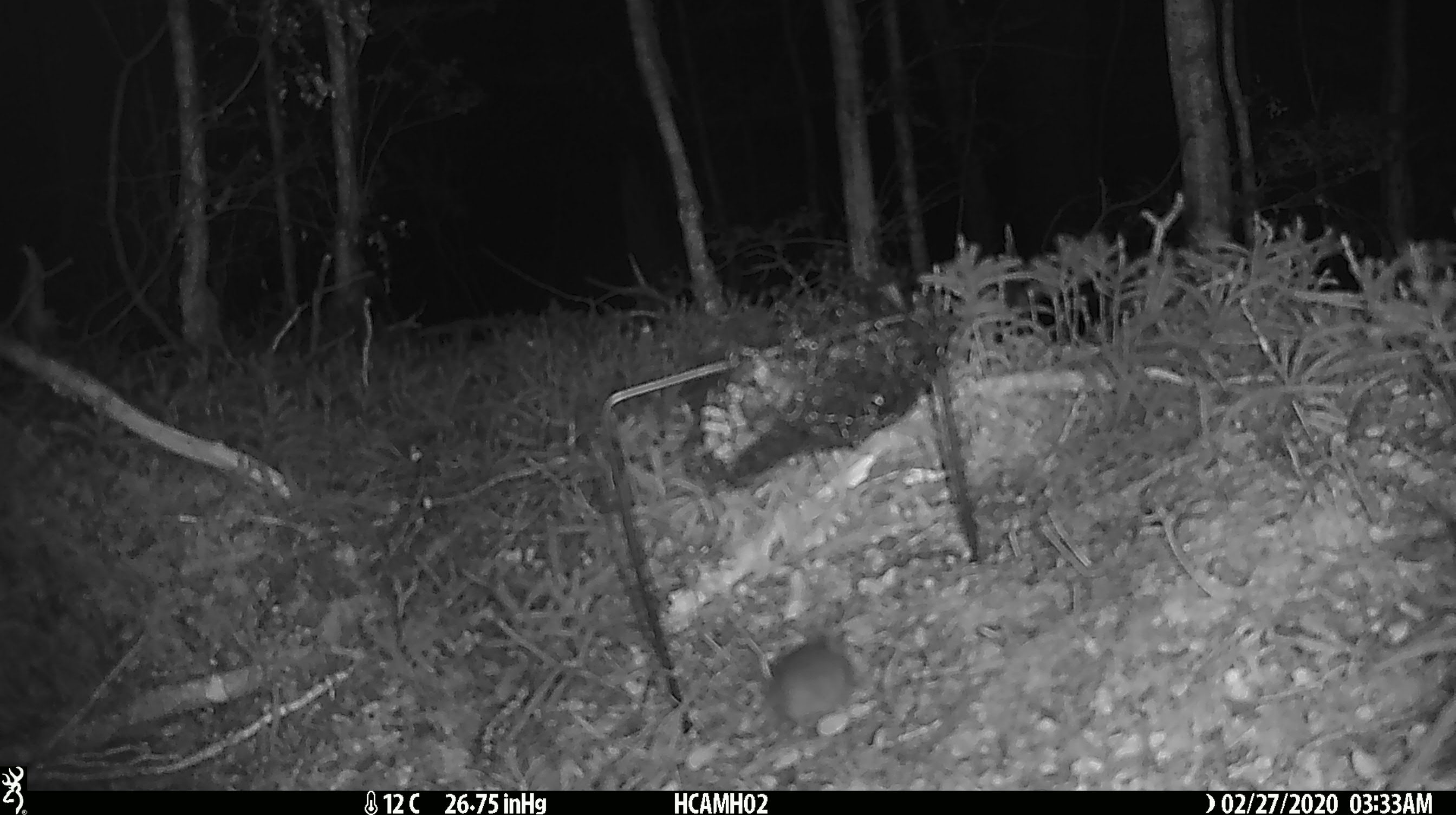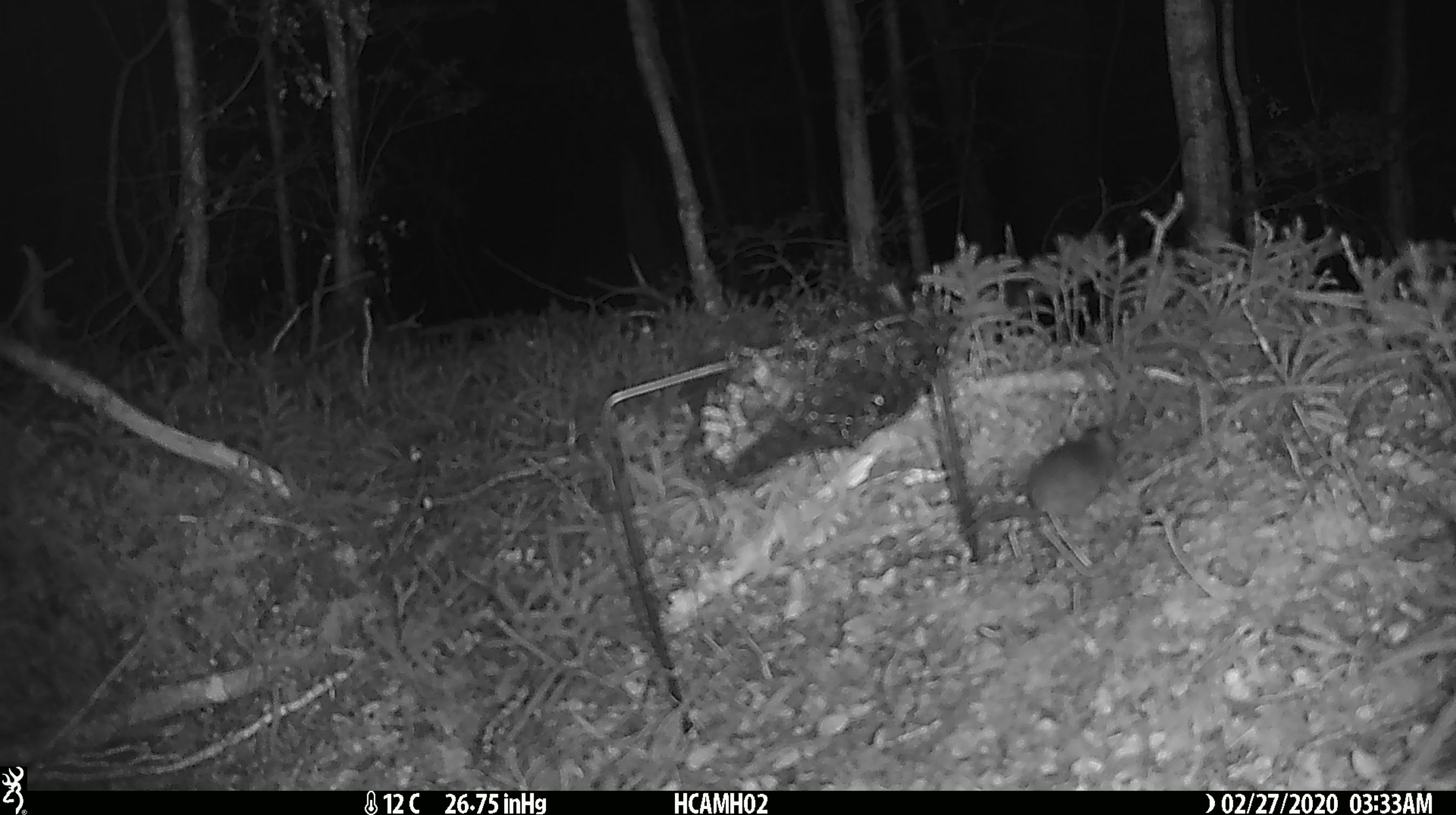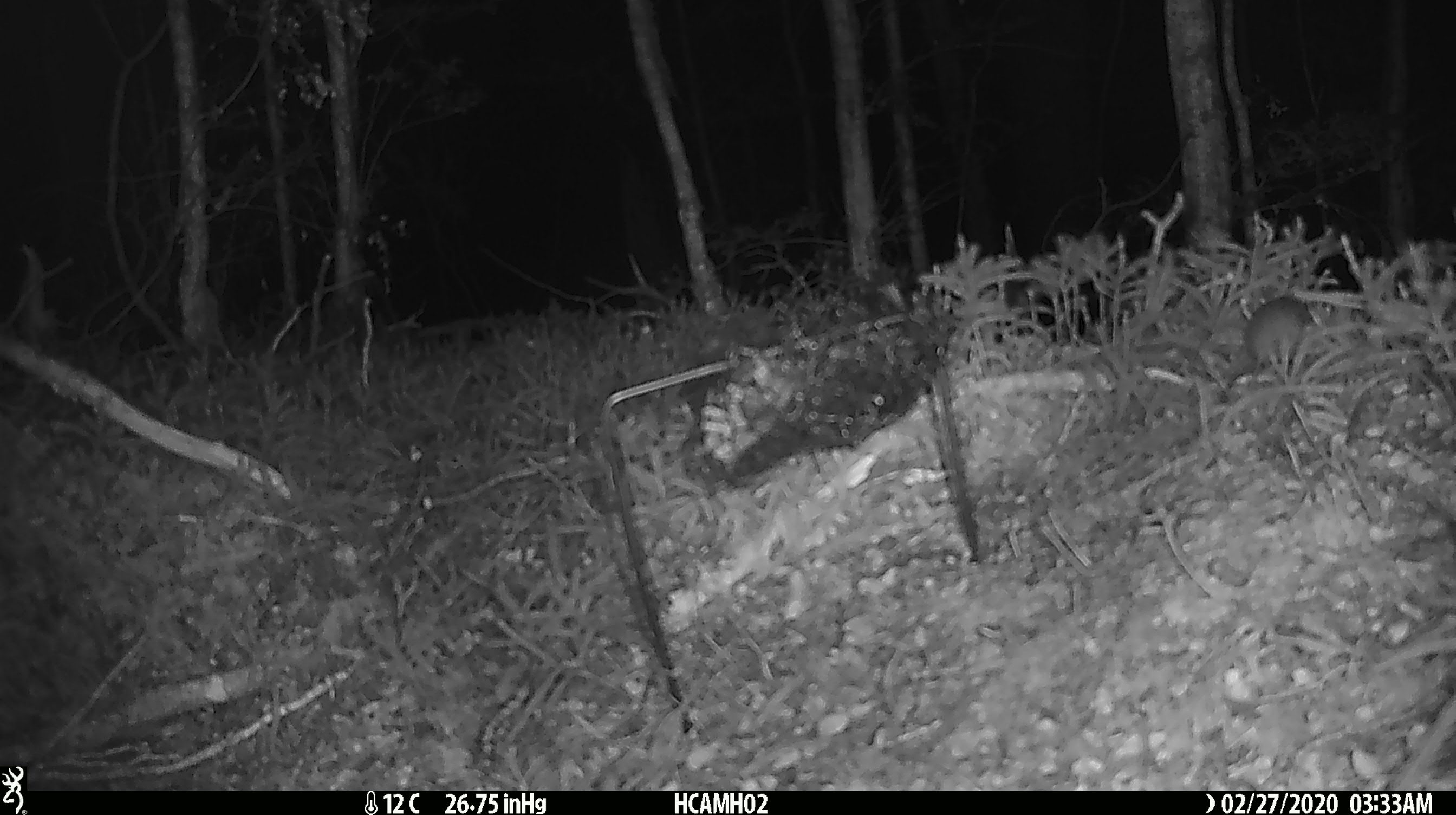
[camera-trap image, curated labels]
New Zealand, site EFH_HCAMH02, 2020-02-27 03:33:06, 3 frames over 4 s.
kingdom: Animalia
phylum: Chordata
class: Mammalia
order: Rodentia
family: Muridae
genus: Mus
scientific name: Mus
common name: mouse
Mouse (Mus).